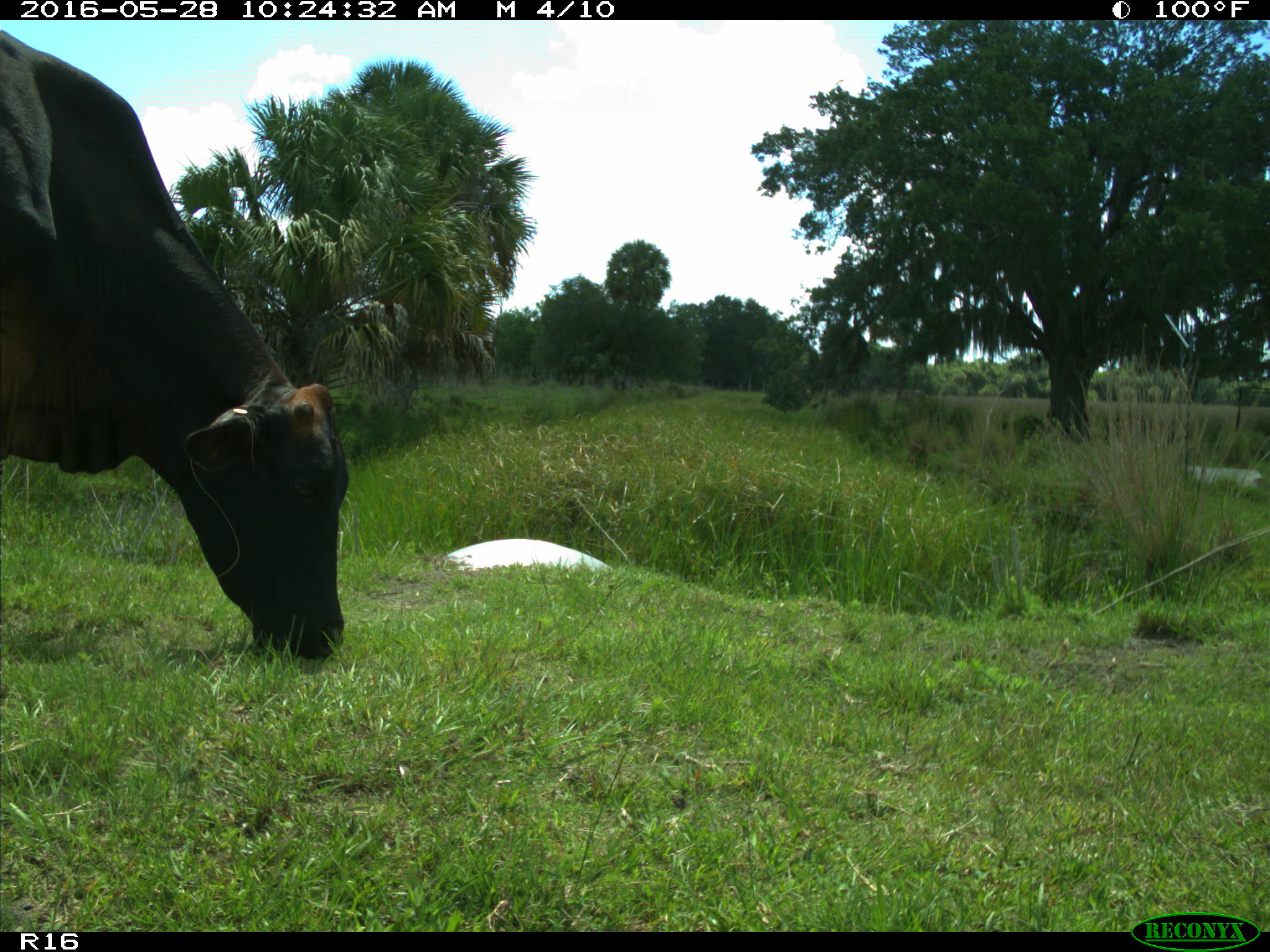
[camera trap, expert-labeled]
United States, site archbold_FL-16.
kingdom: Animalia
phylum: Chordata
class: Mammalia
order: Artiodactyla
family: Bovidae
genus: Bos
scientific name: Bos taurus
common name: domestic cow